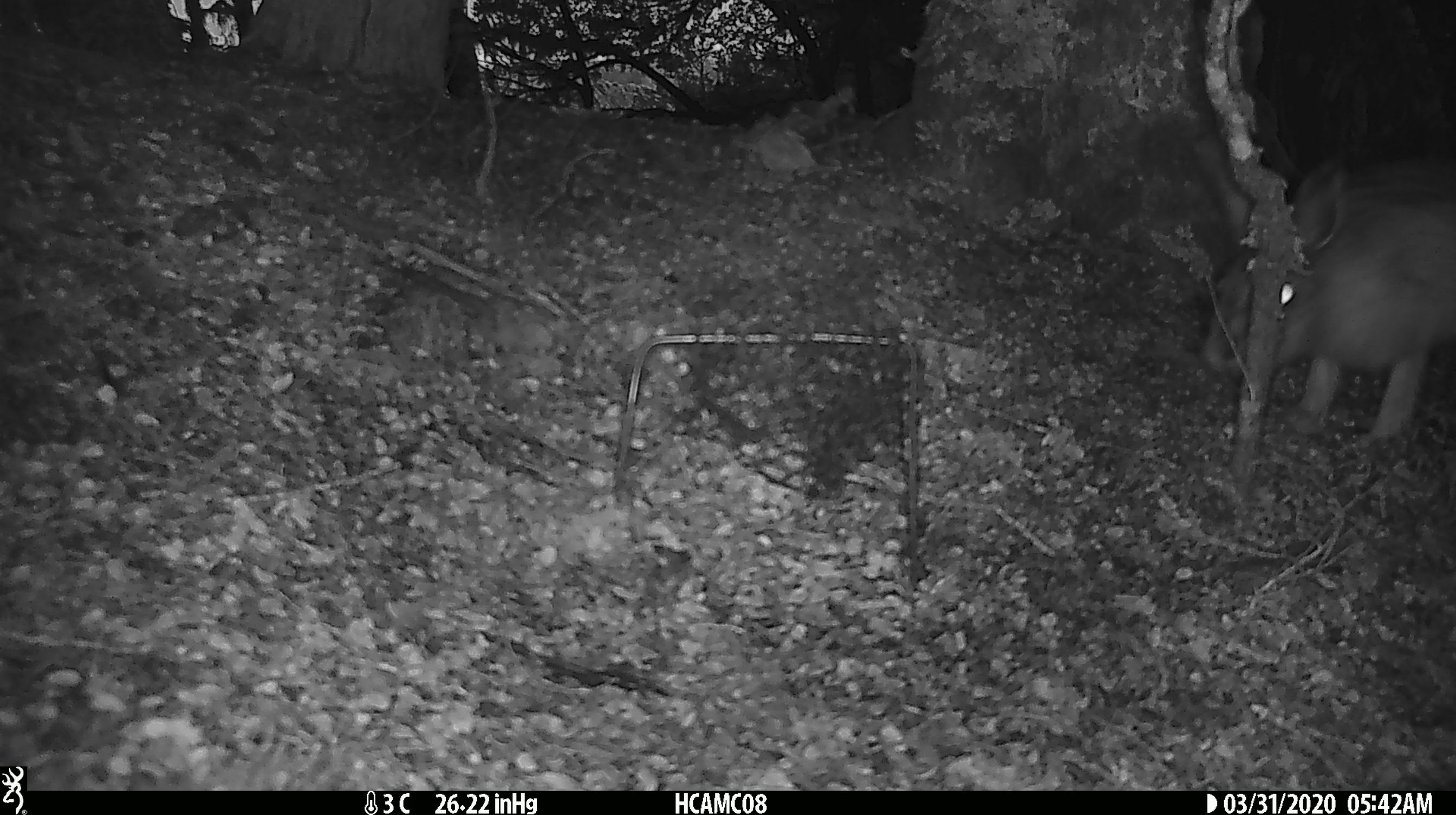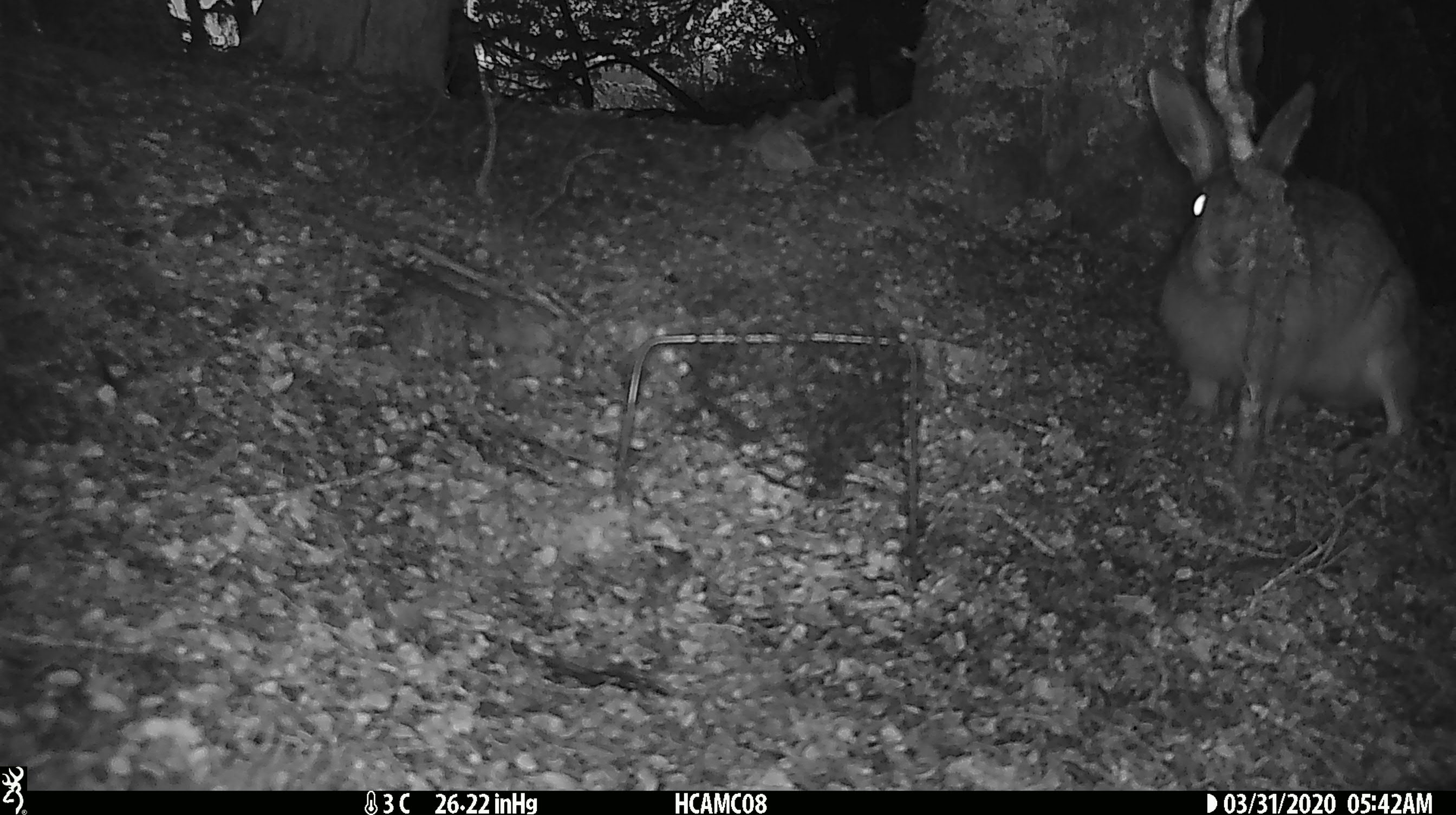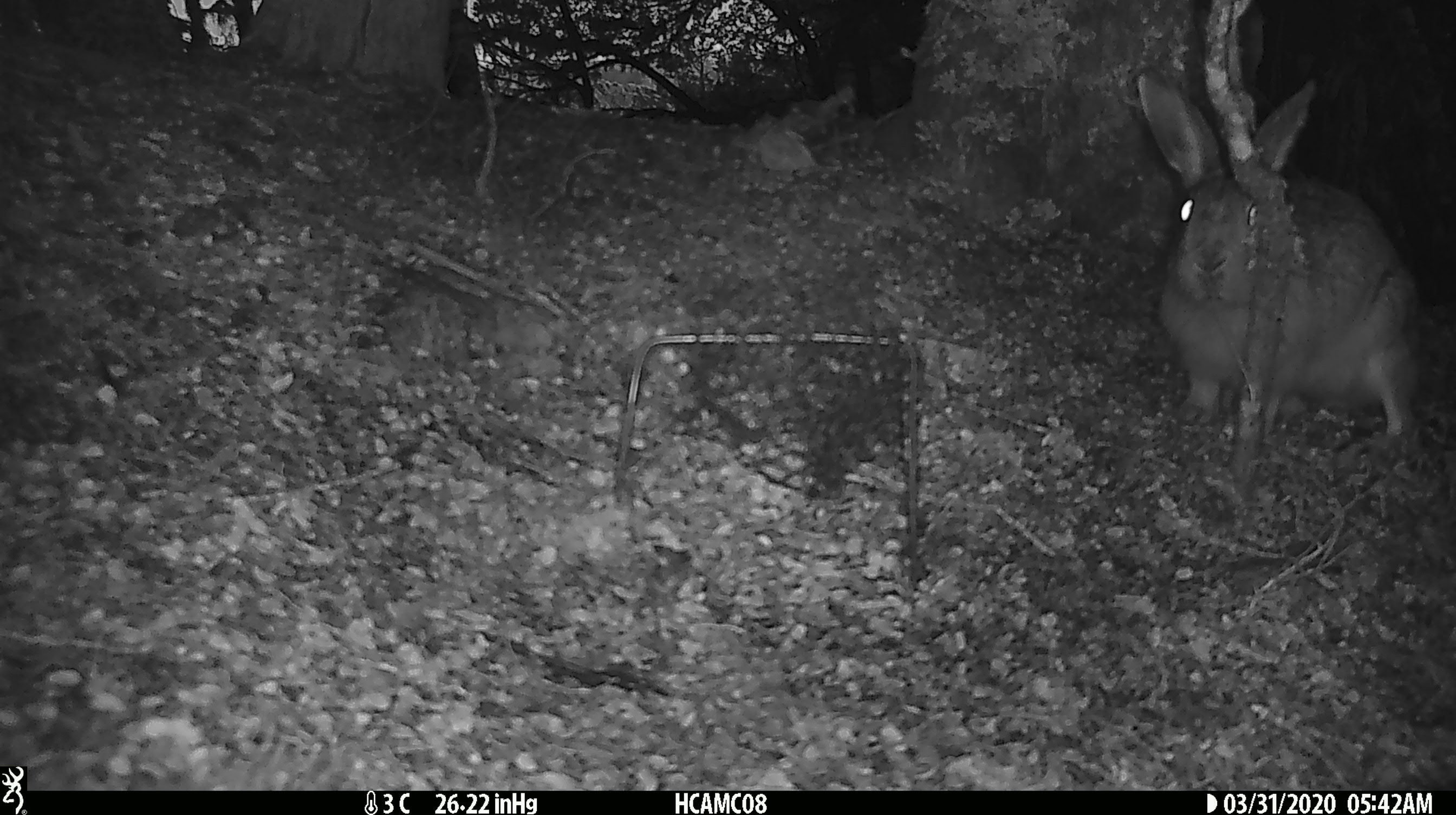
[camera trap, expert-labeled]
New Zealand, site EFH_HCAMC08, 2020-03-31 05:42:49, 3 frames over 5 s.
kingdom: Animalia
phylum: Chordata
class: Mammalia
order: Lagomorpha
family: Leporidae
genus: Lepus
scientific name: Lepus europaeus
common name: brown hare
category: hare